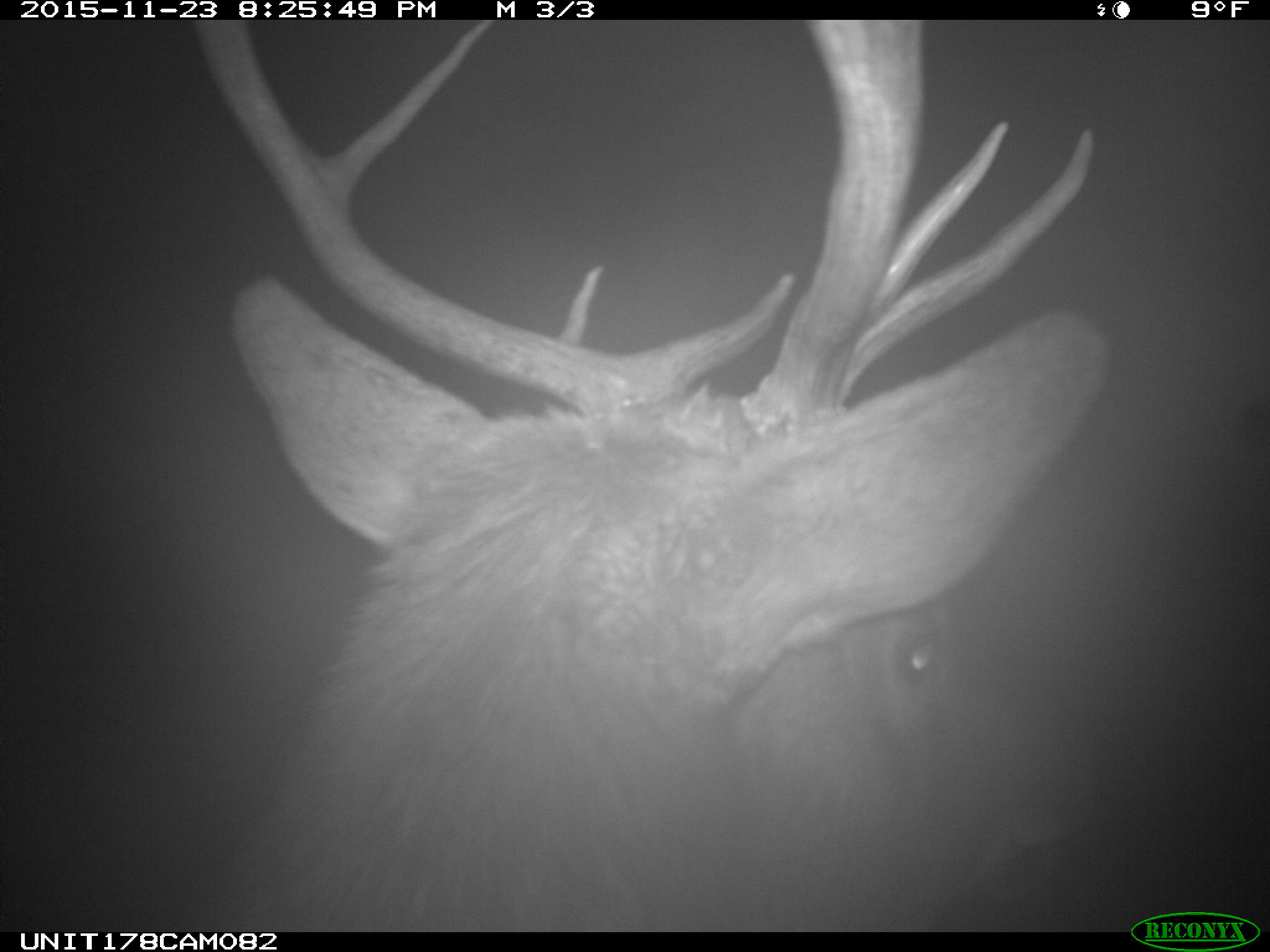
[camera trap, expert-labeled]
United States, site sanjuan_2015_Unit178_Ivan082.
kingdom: Animalia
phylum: Chordata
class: Mammalia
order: Artiodactyla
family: Cervidae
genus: Cervus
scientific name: Cervus elaphus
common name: red deer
Cervus elaphus (red deer).